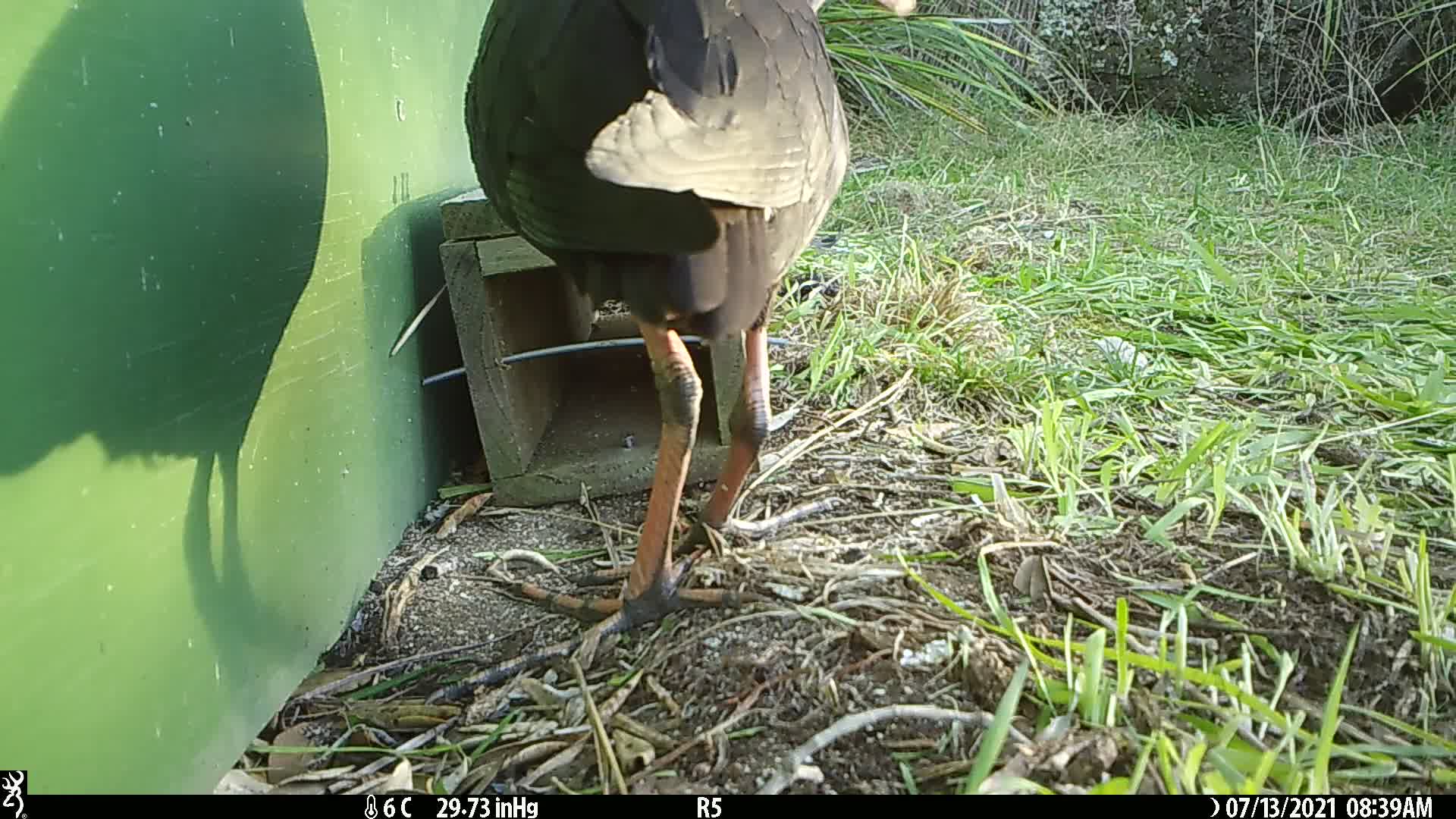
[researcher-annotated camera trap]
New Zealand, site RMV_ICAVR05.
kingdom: Animalia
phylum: Chordata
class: Aves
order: Gruiformes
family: Rallidae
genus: Porphyrio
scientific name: Porphyrio melanotus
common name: australasian swamphen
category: pukeko